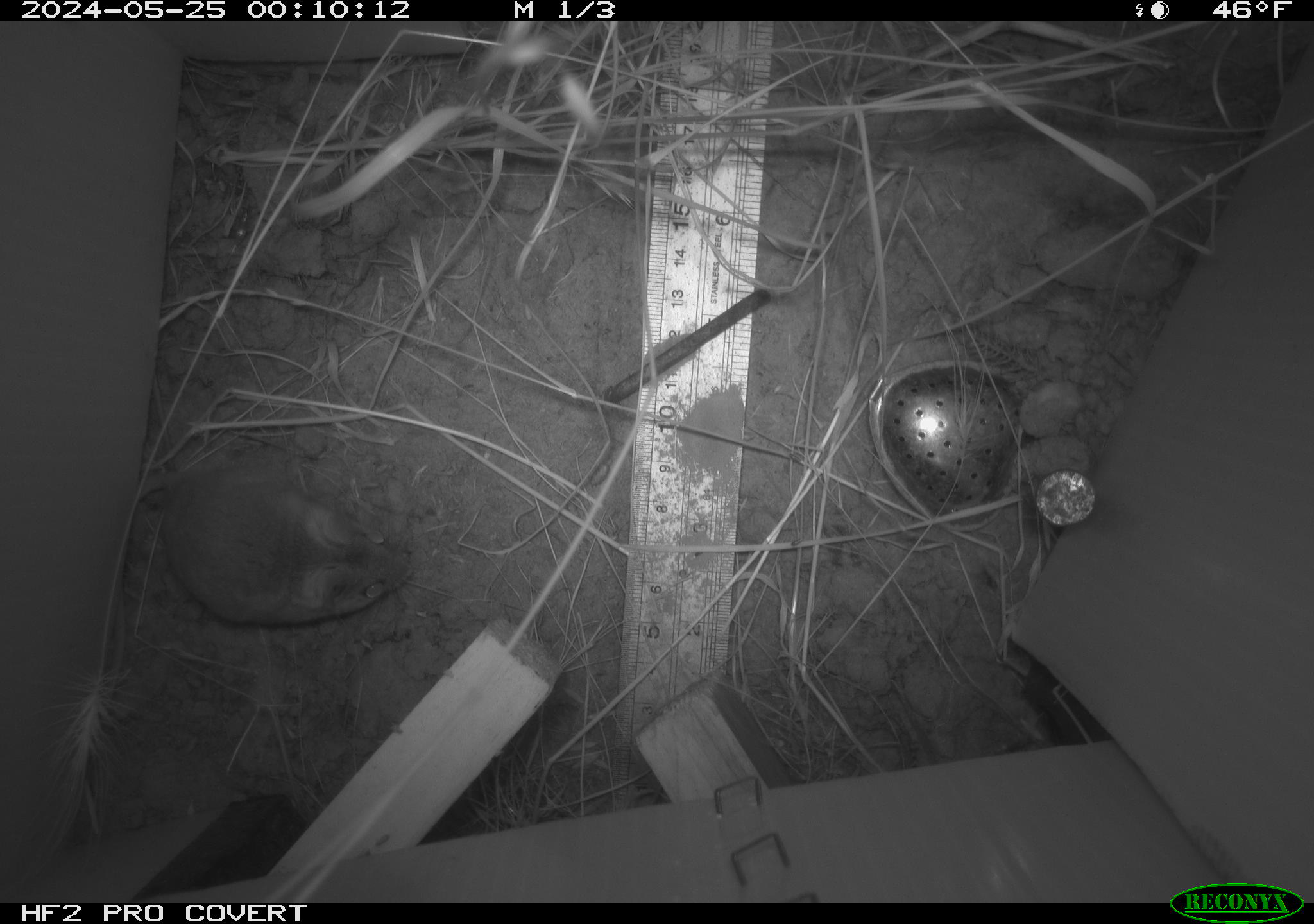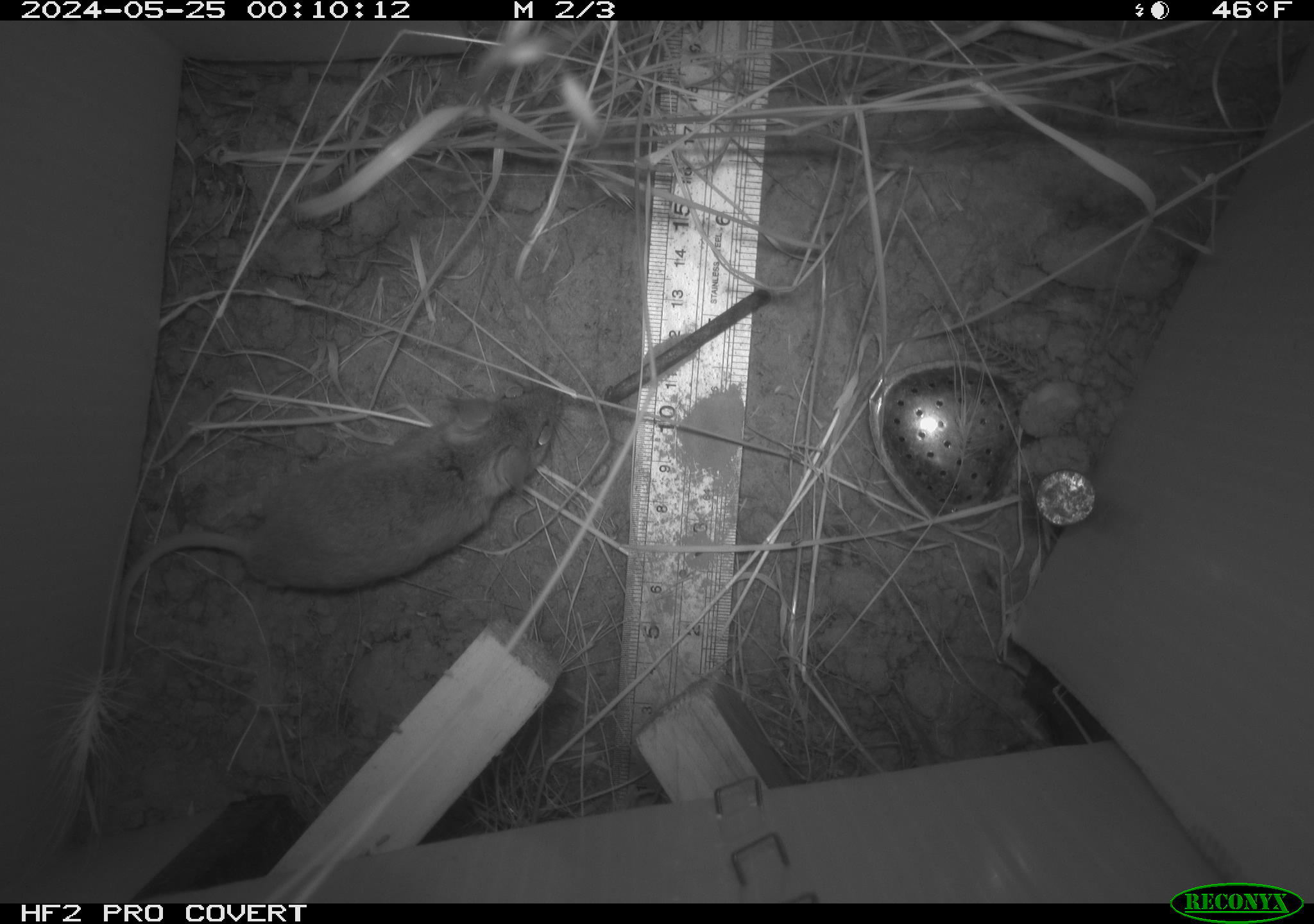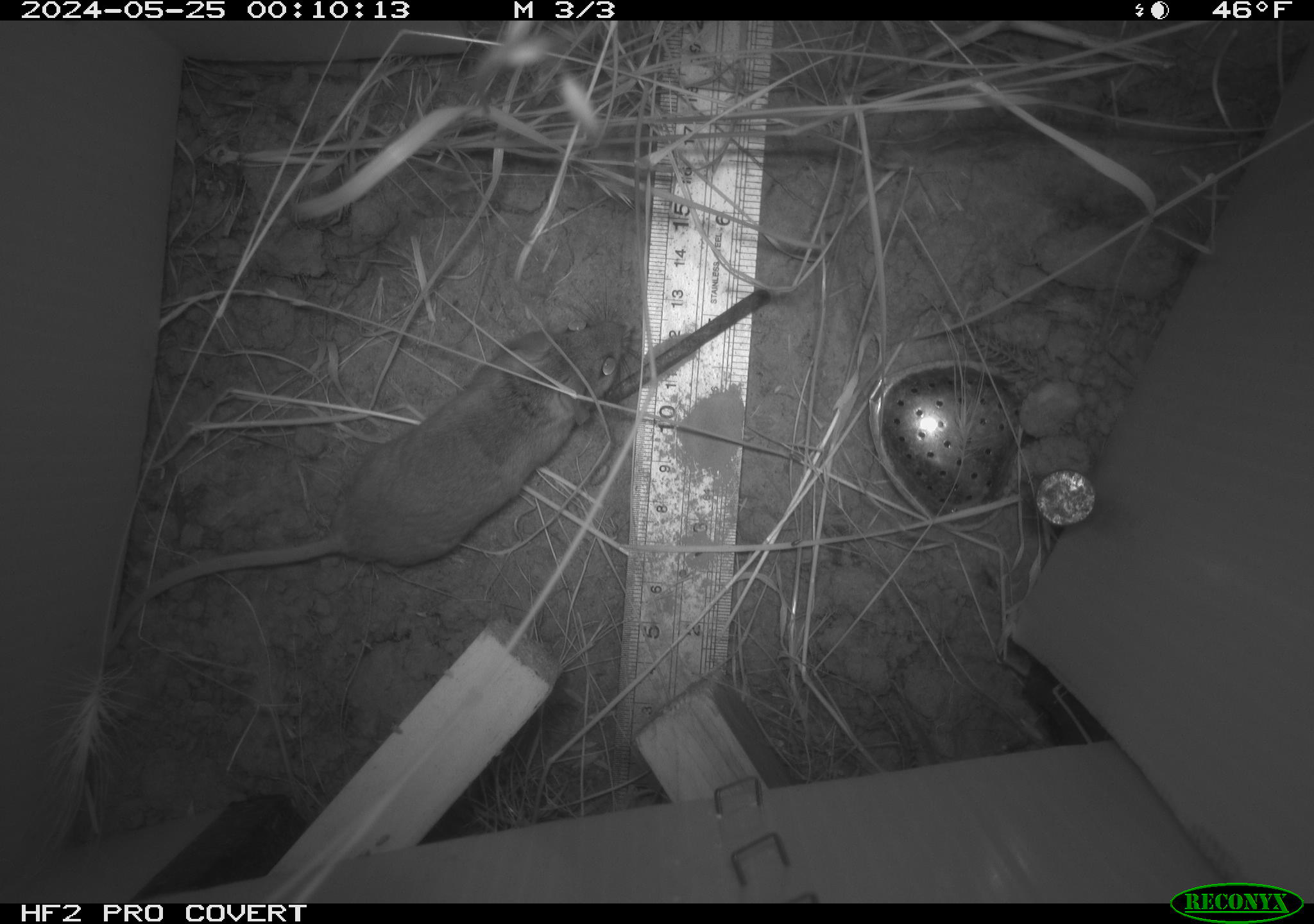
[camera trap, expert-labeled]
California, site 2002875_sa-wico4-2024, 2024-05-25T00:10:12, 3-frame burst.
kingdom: Animalia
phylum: Chordata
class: Mammalia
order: Rodentia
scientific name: Rodentia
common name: rodent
Rodent (Rodentia).